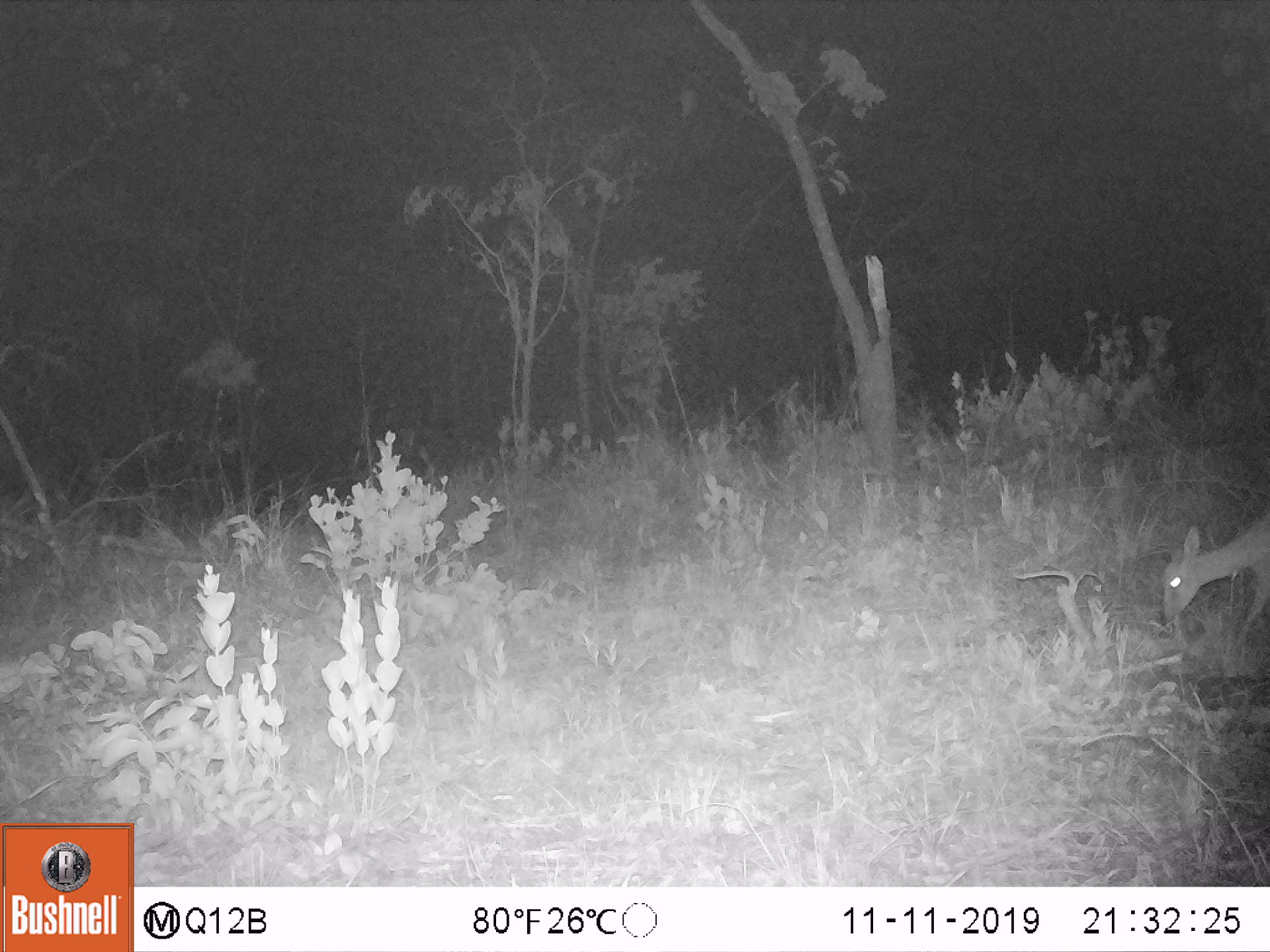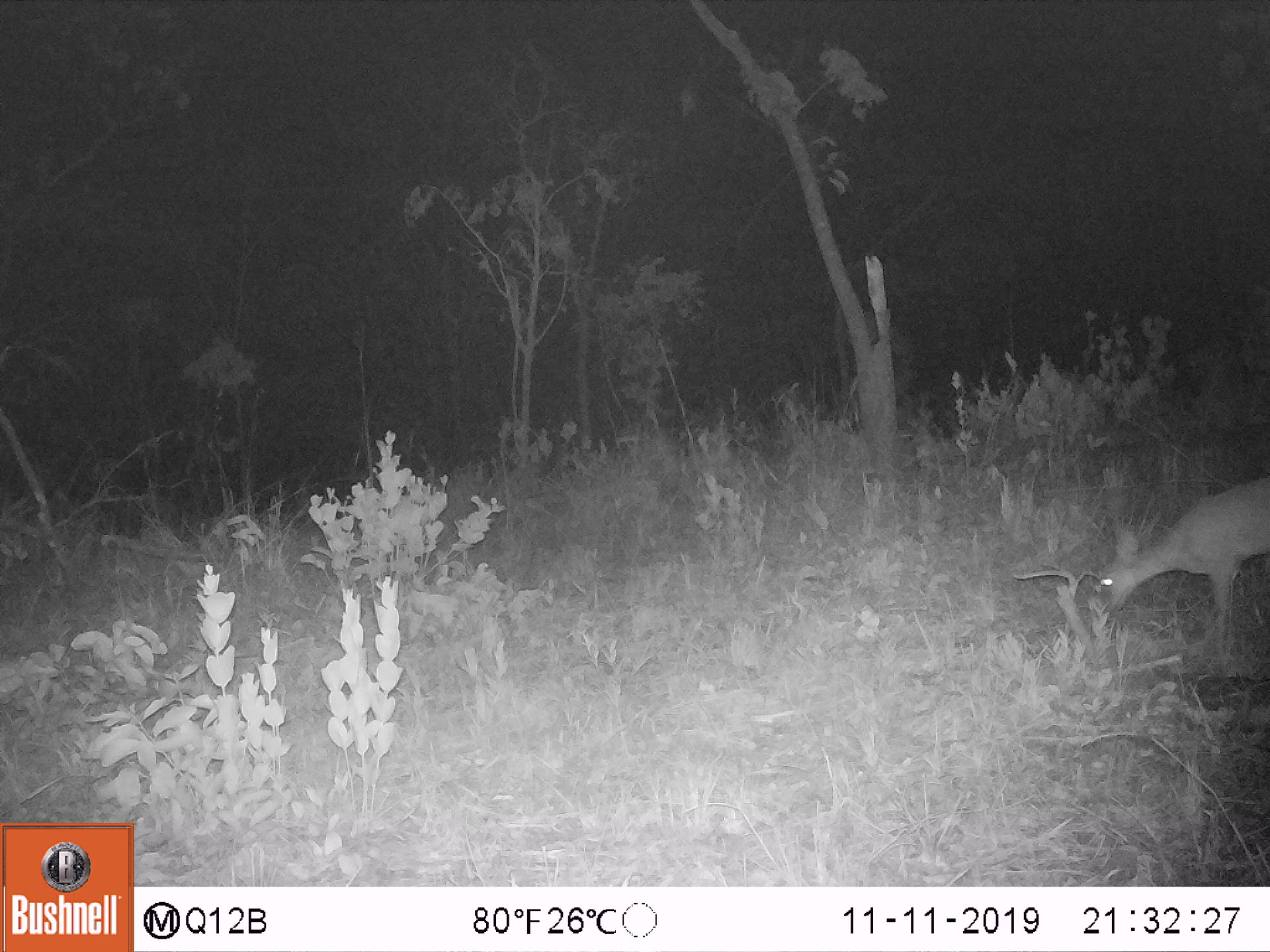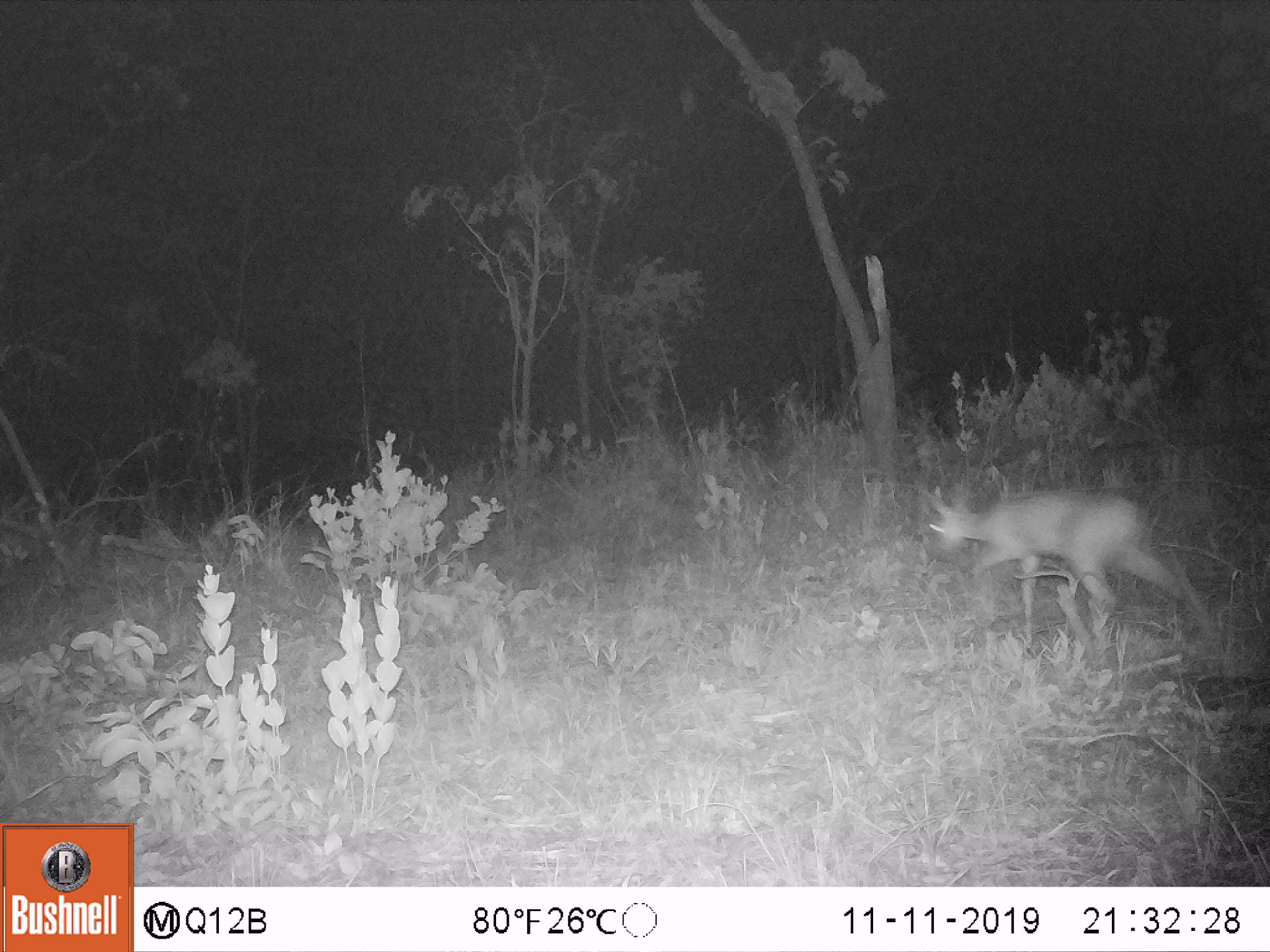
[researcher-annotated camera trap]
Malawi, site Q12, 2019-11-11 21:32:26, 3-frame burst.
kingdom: Animalia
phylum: Chordata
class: Mammalia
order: Artiodactyla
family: Bovidae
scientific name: Antilopinae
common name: small antelope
Small antelope (Antilopinae), count 1.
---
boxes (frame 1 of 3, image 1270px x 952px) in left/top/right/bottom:
small antelope: 1142/497/1269/667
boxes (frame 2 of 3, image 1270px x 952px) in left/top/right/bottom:
small antelope: 1073/461/1269/662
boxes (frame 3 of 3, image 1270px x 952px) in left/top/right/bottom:
small antelope: 907/460/1216/666